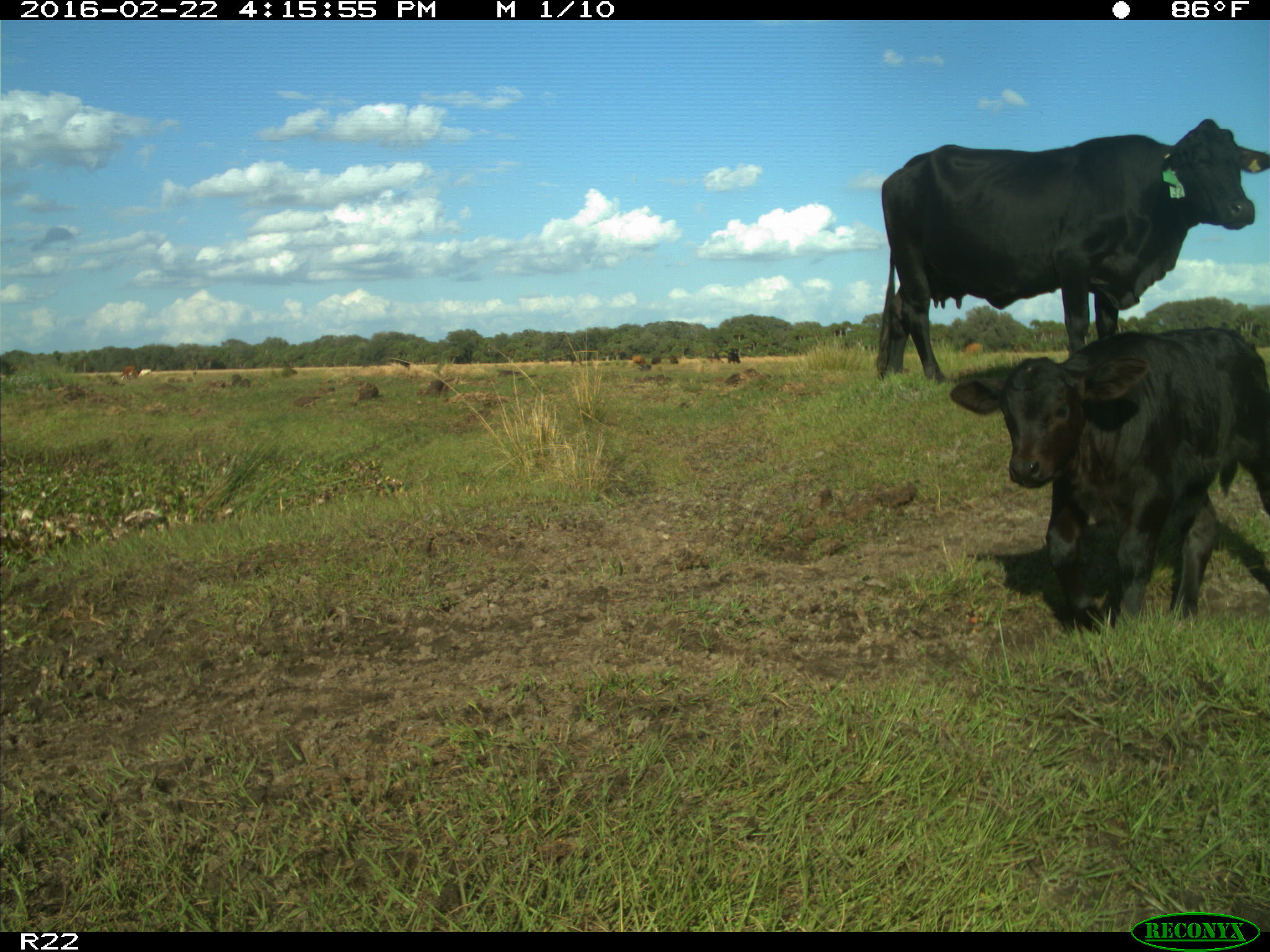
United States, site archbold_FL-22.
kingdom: Animalia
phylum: Chordata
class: Mammalia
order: Artiodactyla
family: Bovidae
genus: Bos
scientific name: Bos taurus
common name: domestic cow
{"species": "Bos taurus (domestic cow)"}